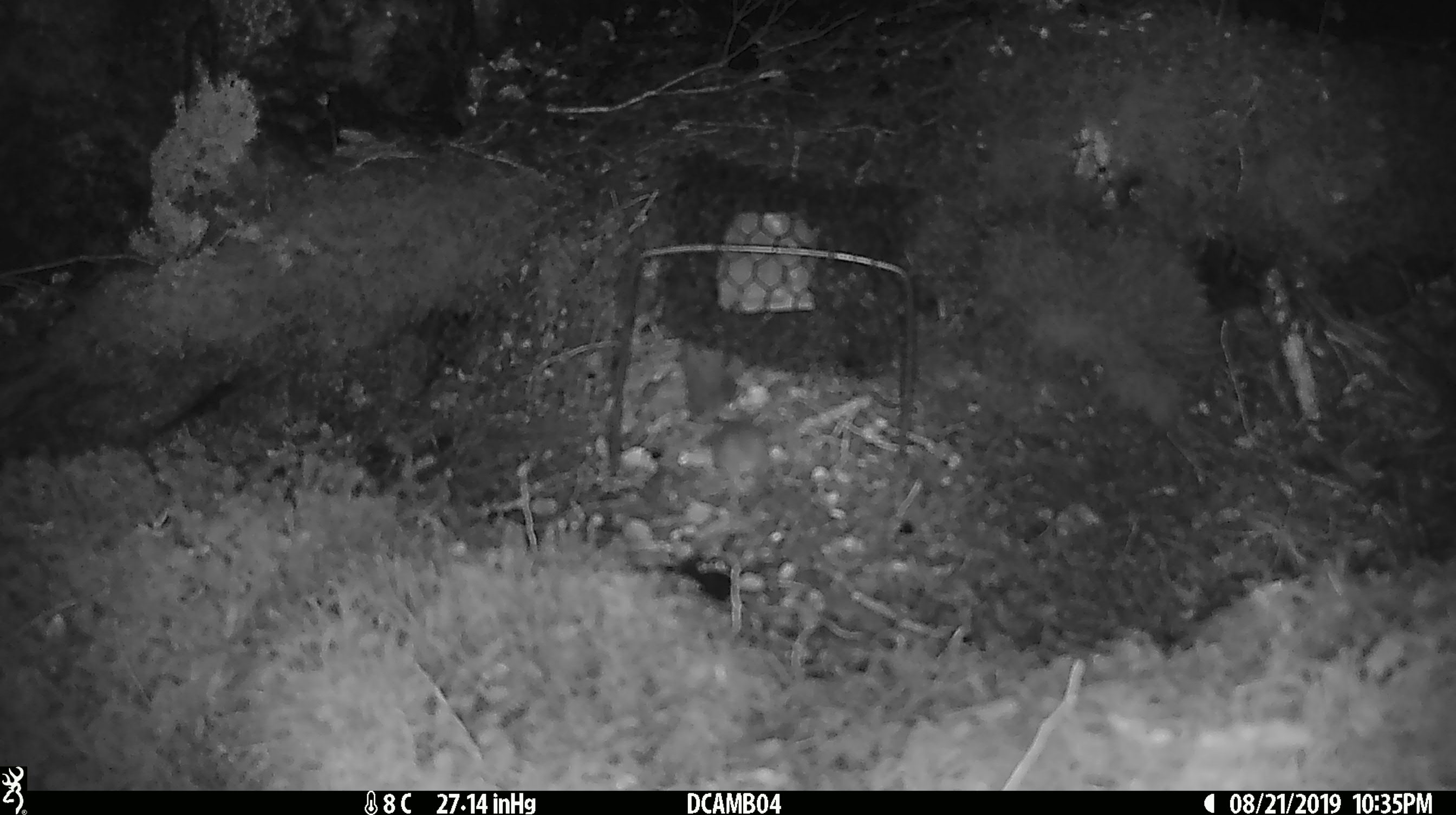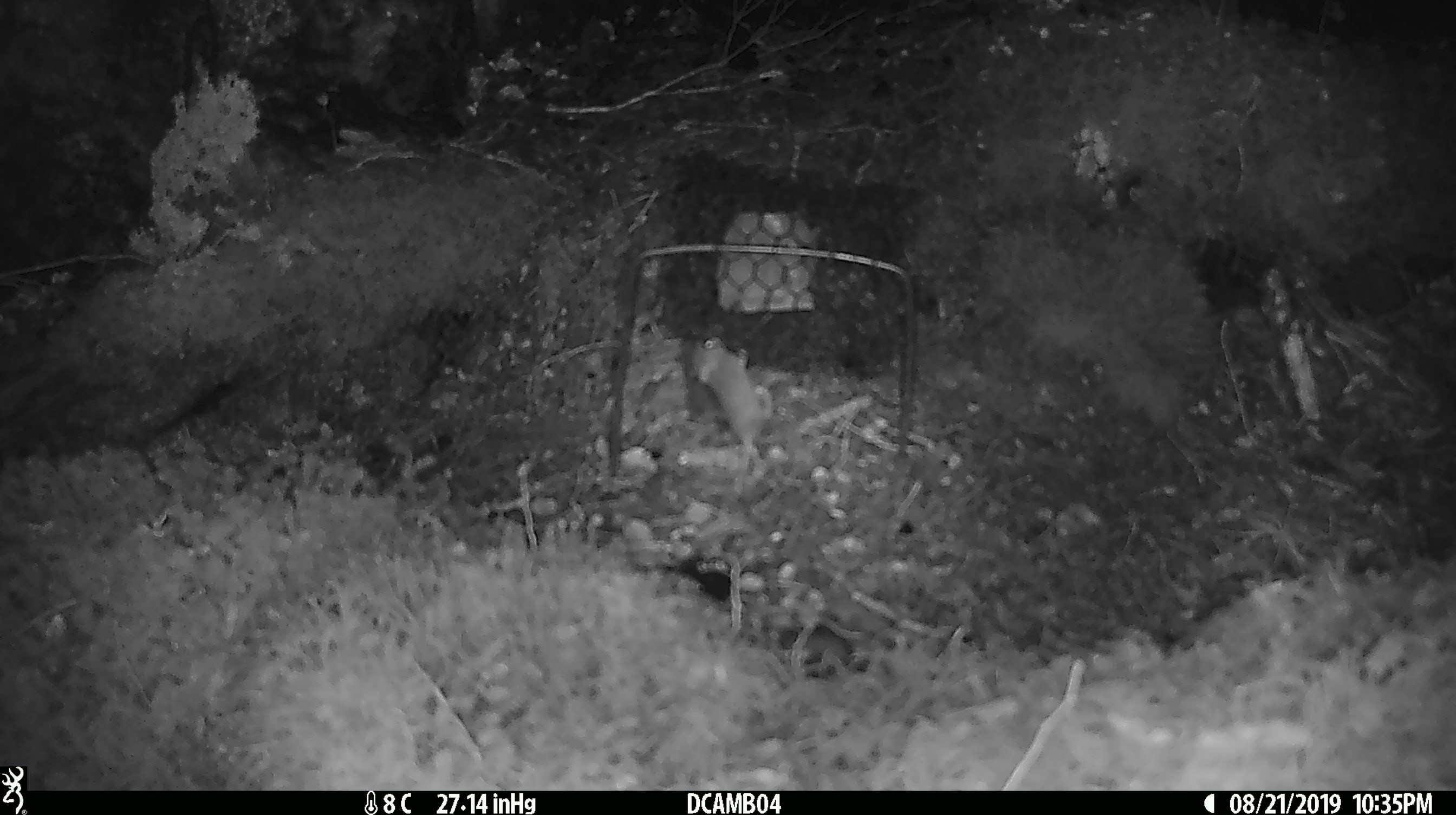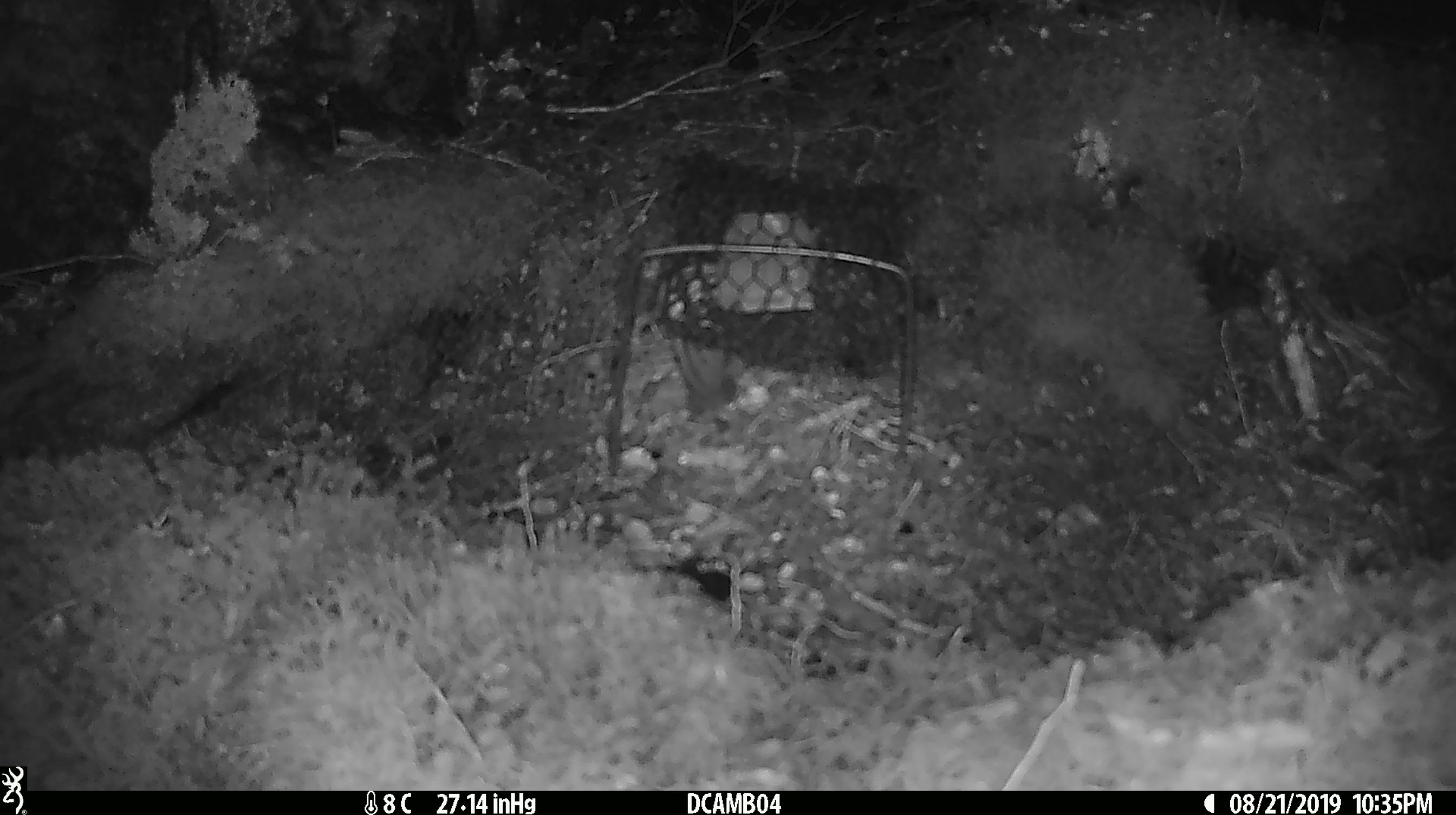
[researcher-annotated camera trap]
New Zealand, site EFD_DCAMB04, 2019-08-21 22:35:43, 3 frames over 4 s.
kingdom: Animalia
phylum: Chordata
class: Mammalia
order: Rodentia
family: Muridae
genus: Mus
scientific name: Mus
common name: mouse